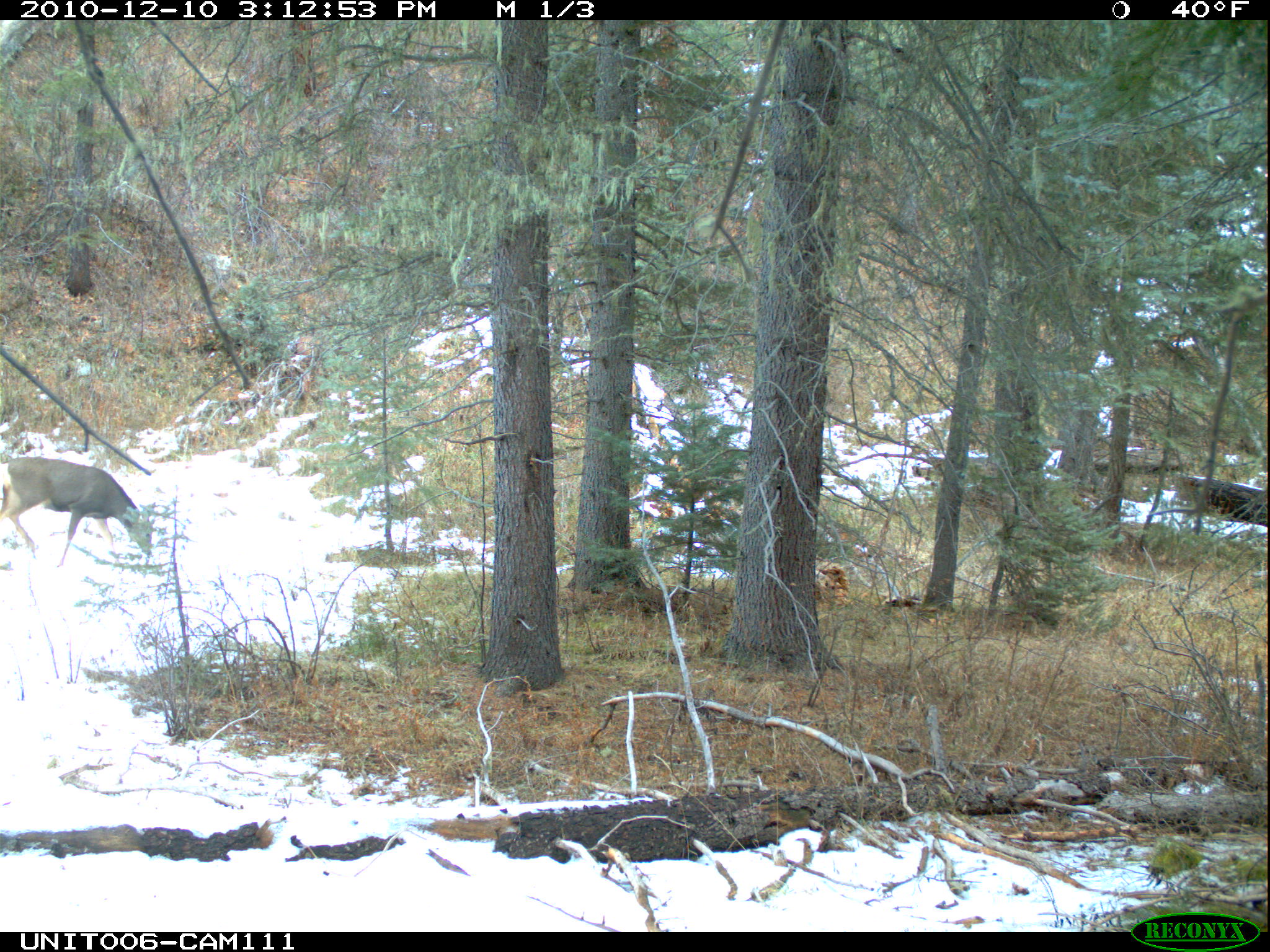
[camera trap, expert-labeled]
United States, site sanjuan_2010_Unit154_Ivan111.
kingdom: Animalia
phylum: Chordata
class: Mammalia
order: Artiodactyla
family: Cervidae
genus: Odocoileus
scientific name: Odocoileus hemionus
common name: mule deer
Odocoileus hemionus (mule deer).